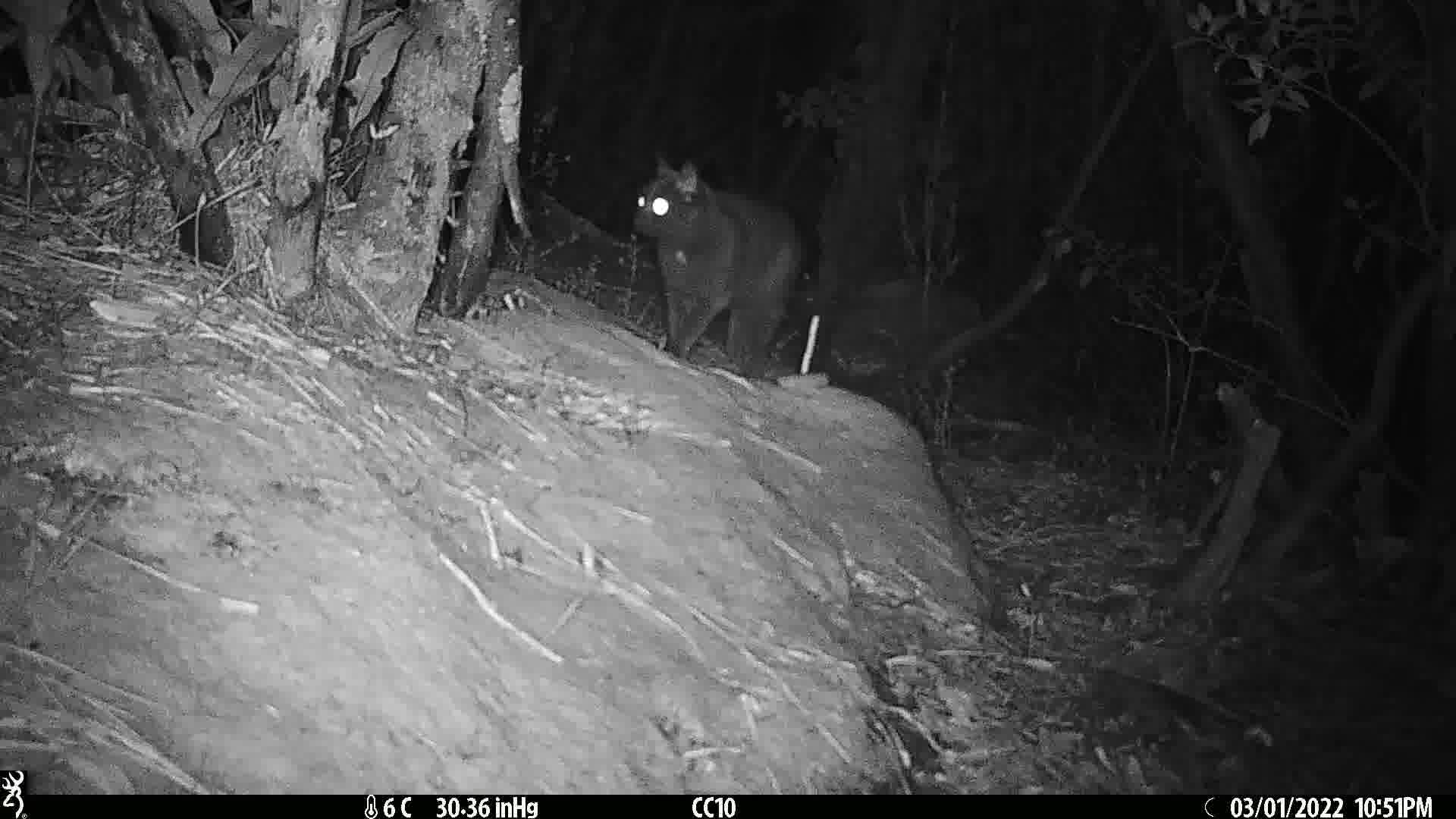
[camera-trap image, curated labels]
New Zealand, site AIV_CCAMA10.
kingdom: Animalia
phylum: Chordata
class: Mammalia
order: Carnivora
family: Felidae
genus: Felis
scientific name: Felis catus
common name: domestic cat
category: cat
Cat (domestic cat) (Felis catus).